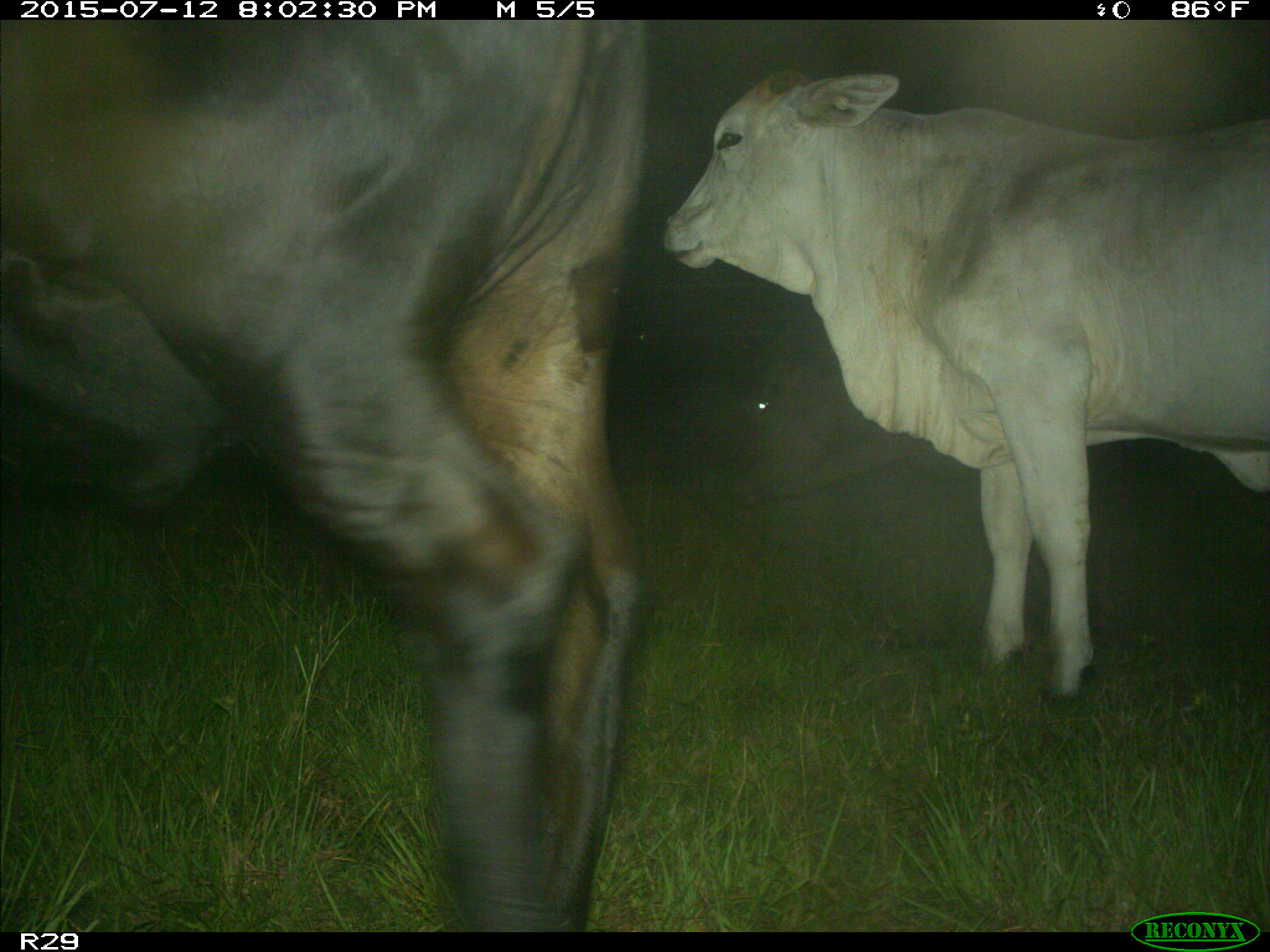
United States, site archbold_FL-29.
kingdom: Animalia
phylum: Chordata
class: Mammalia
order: Artiodactyla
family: Bovidae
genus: Bos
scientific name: Bos taurus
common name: domestic cow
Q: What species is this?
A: Bos taurus (domestic cow).